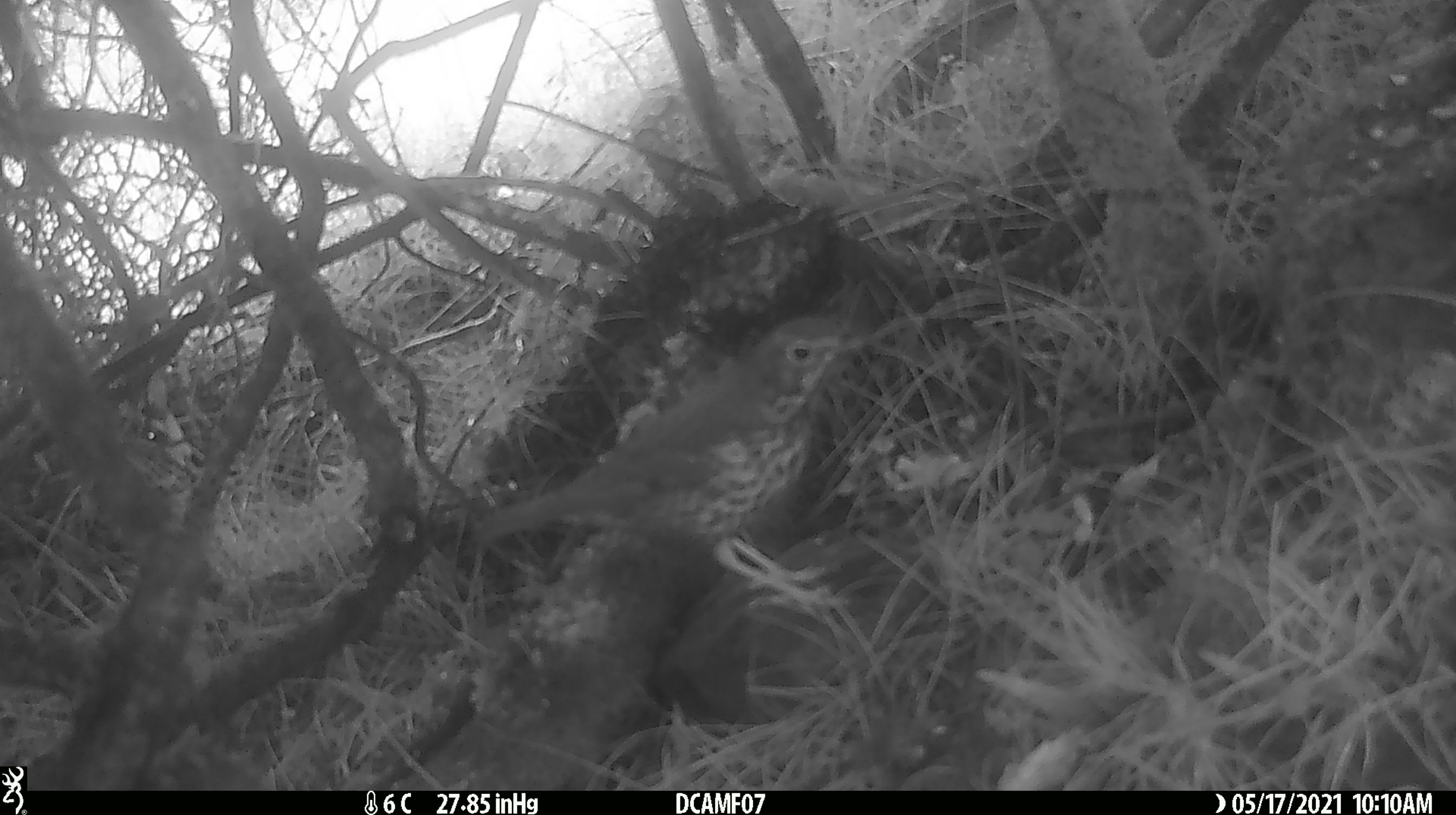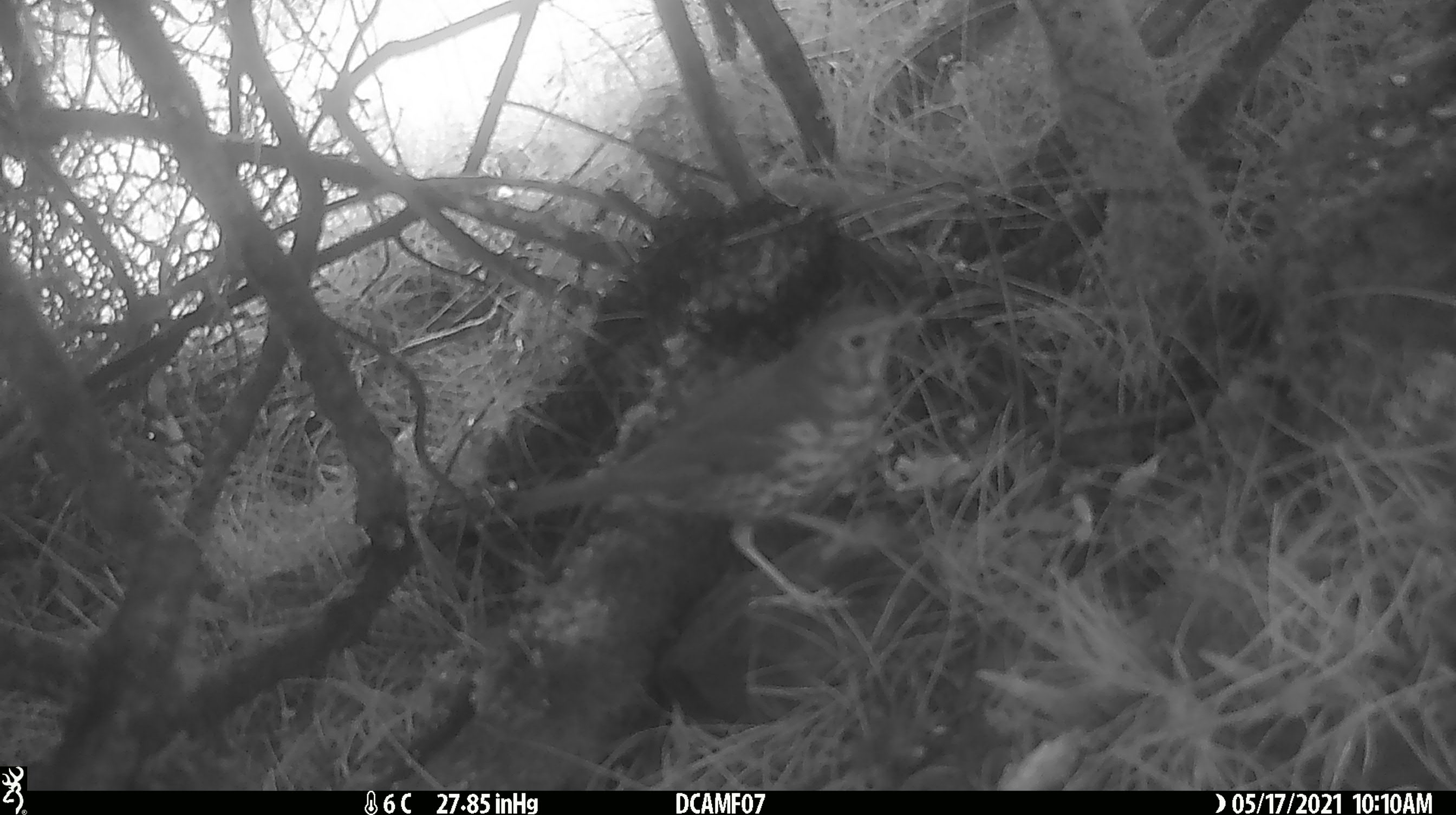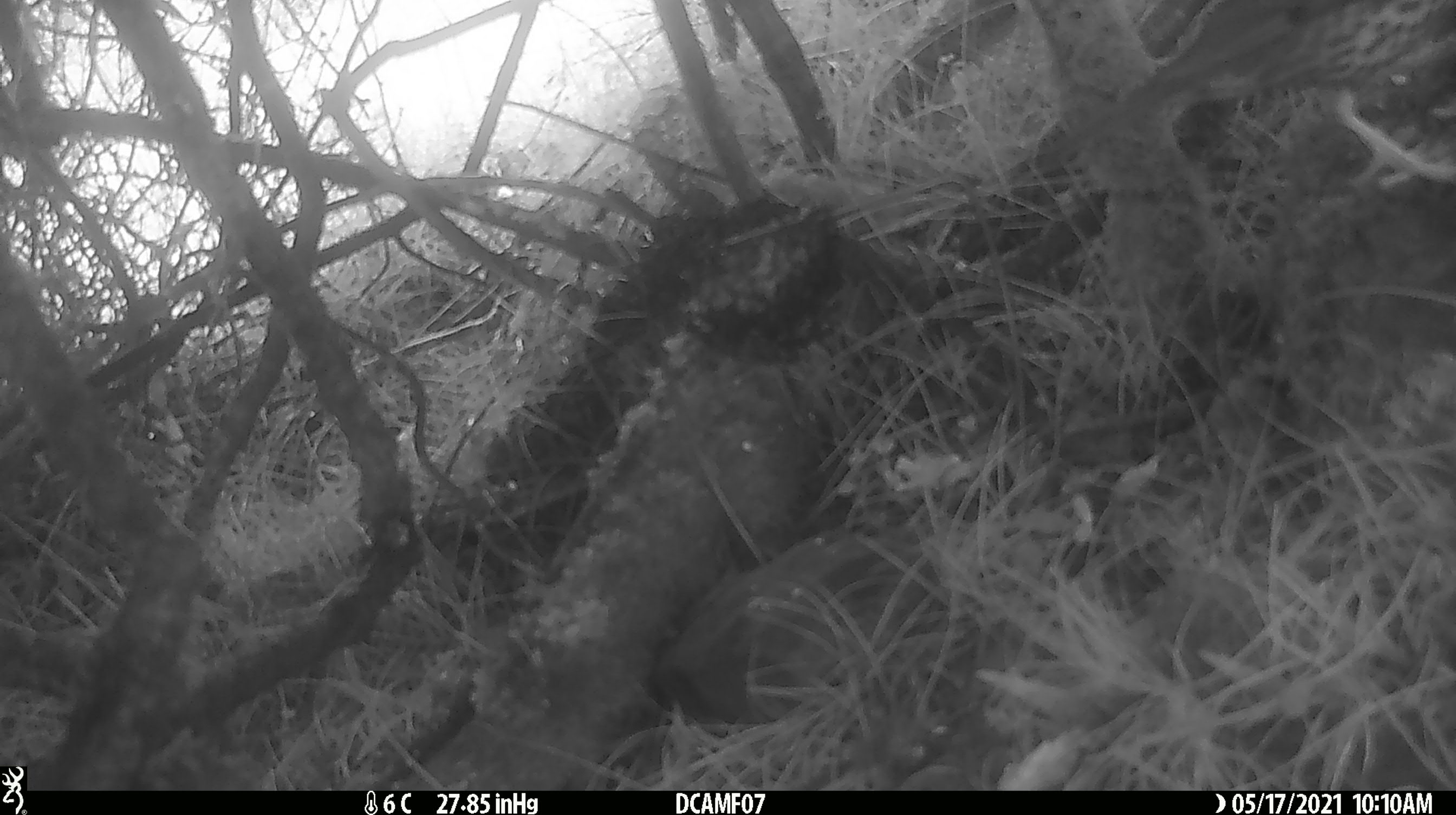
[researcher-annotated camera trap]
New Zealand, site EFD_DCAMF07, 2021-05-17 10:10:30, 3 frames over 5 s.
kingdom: Animalia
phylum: Chordata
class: Aves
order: Passeriformes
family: Turdidae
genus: Turdus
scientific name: Turdus philomelos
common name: song thrush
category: thrush